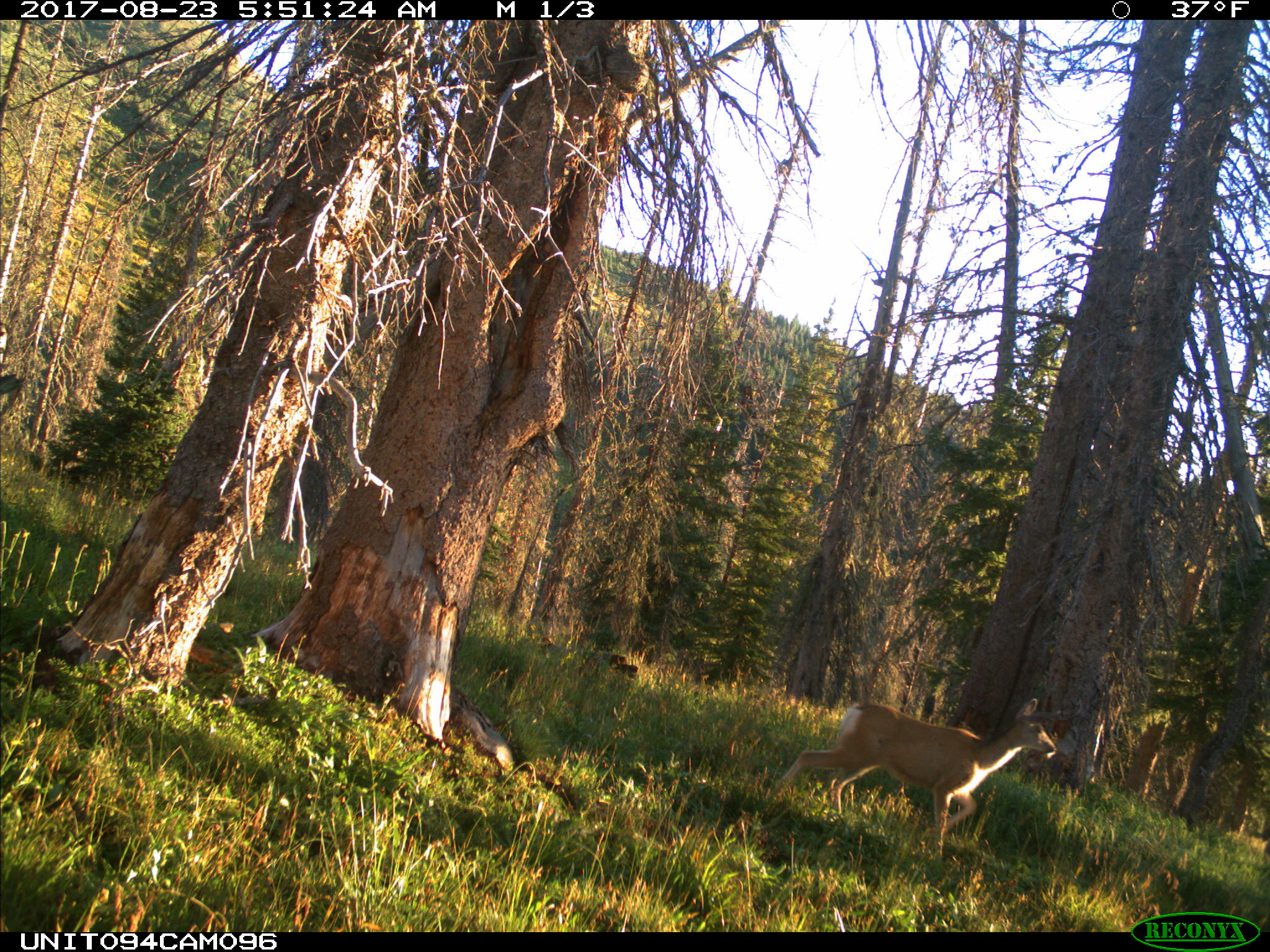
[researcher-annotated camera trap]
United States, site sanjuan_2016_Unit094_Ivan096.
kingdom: Animalia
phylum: Chordata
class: Mammalia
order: Artiodactyla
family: Cervidae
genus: Odocoileus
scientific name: Odocoileus hemionus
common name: mule deer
Odocoileus hemionus (mule deer).